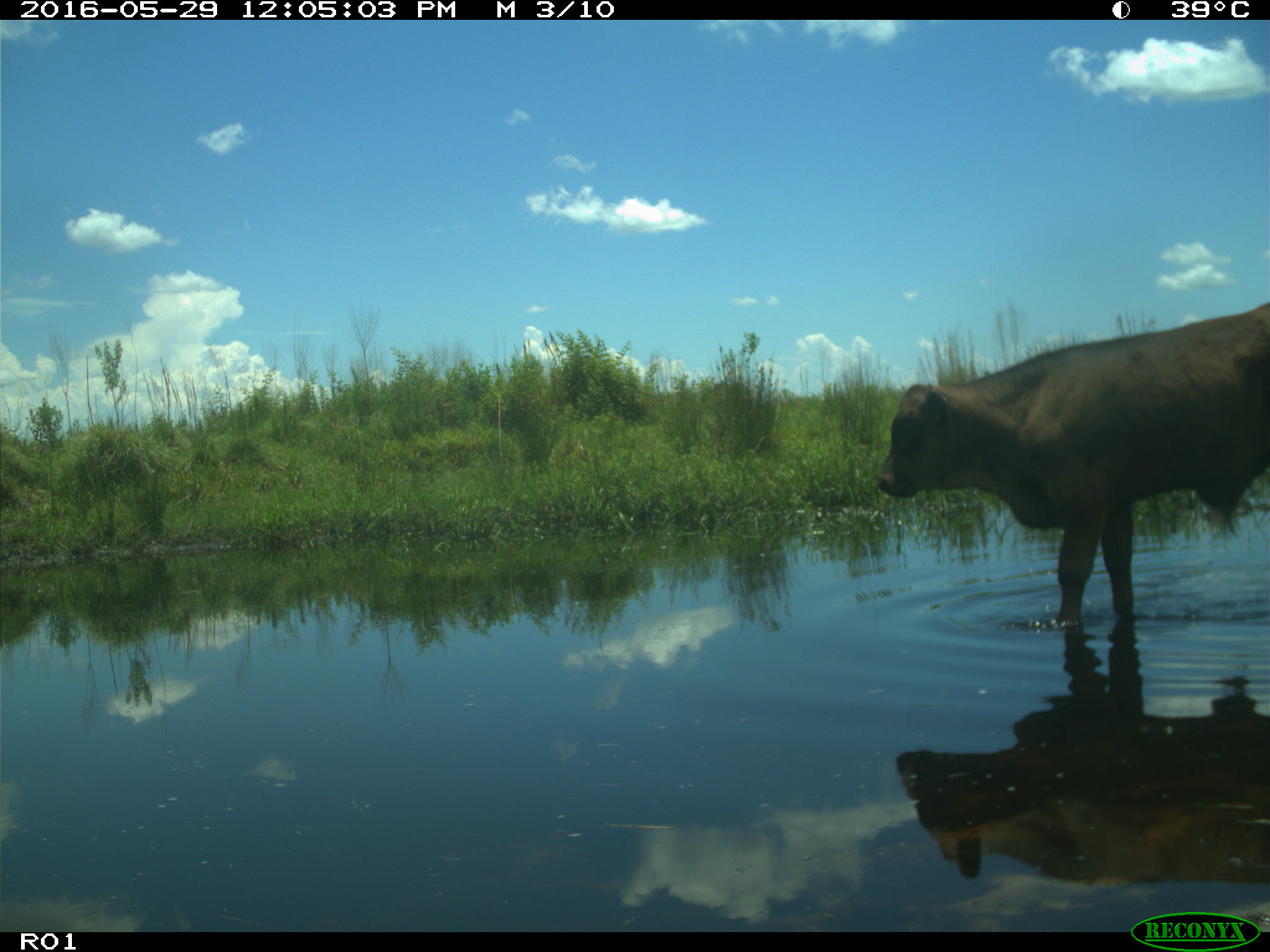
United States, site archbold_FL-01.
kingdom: Animalia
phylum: Chordata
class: Mammalia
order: Artiodactyla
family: Bovidae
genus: Bos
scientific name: Bos taurus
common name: domestic cow